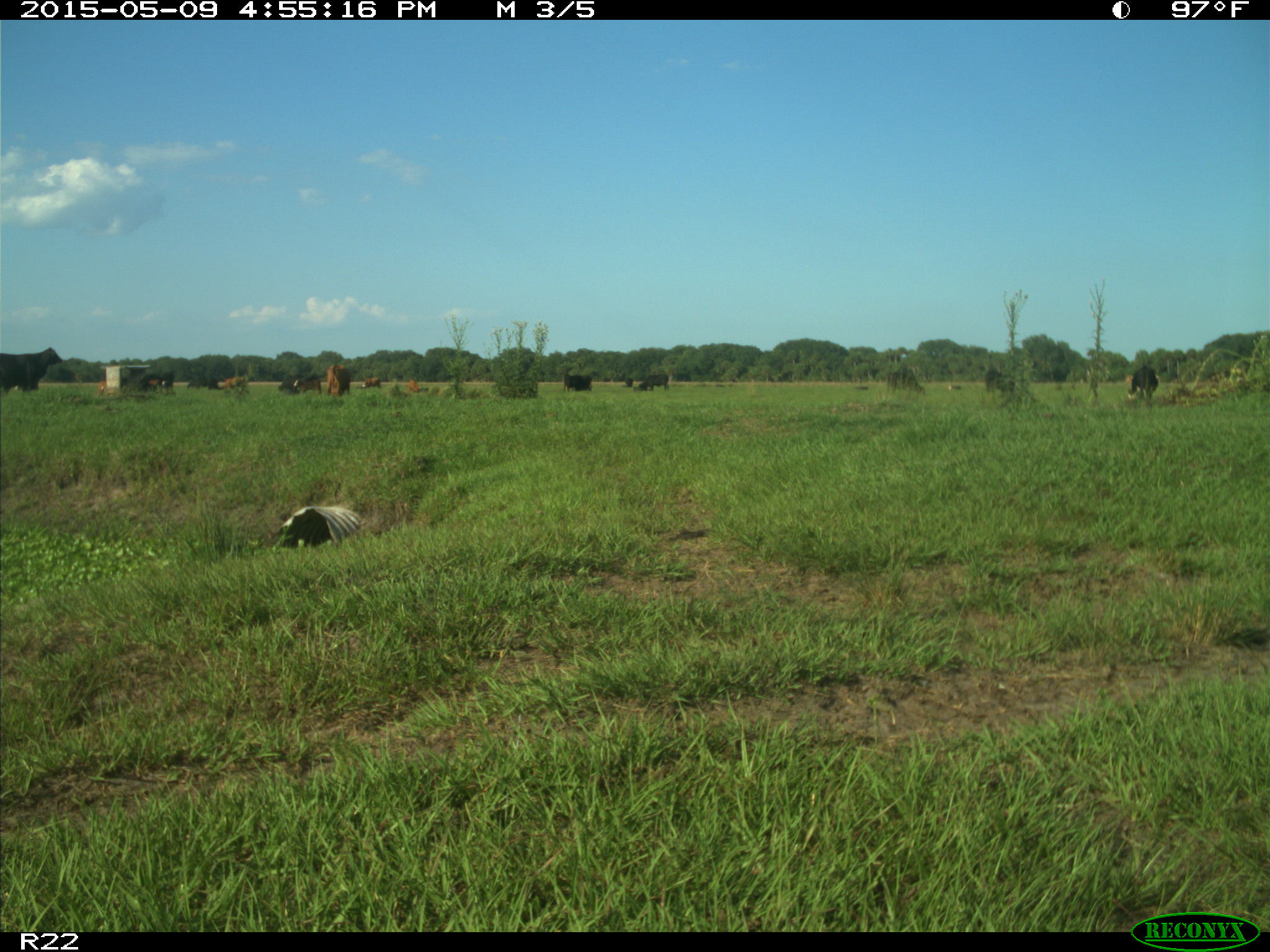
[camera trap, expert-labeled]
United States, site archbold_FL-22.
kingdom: Animalia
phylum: Chordata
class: Mammalia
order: Artiodactyla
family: Bovidae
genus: Bos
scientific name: Bos taurus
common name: domestic cow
Bos taurus (domestic cow).